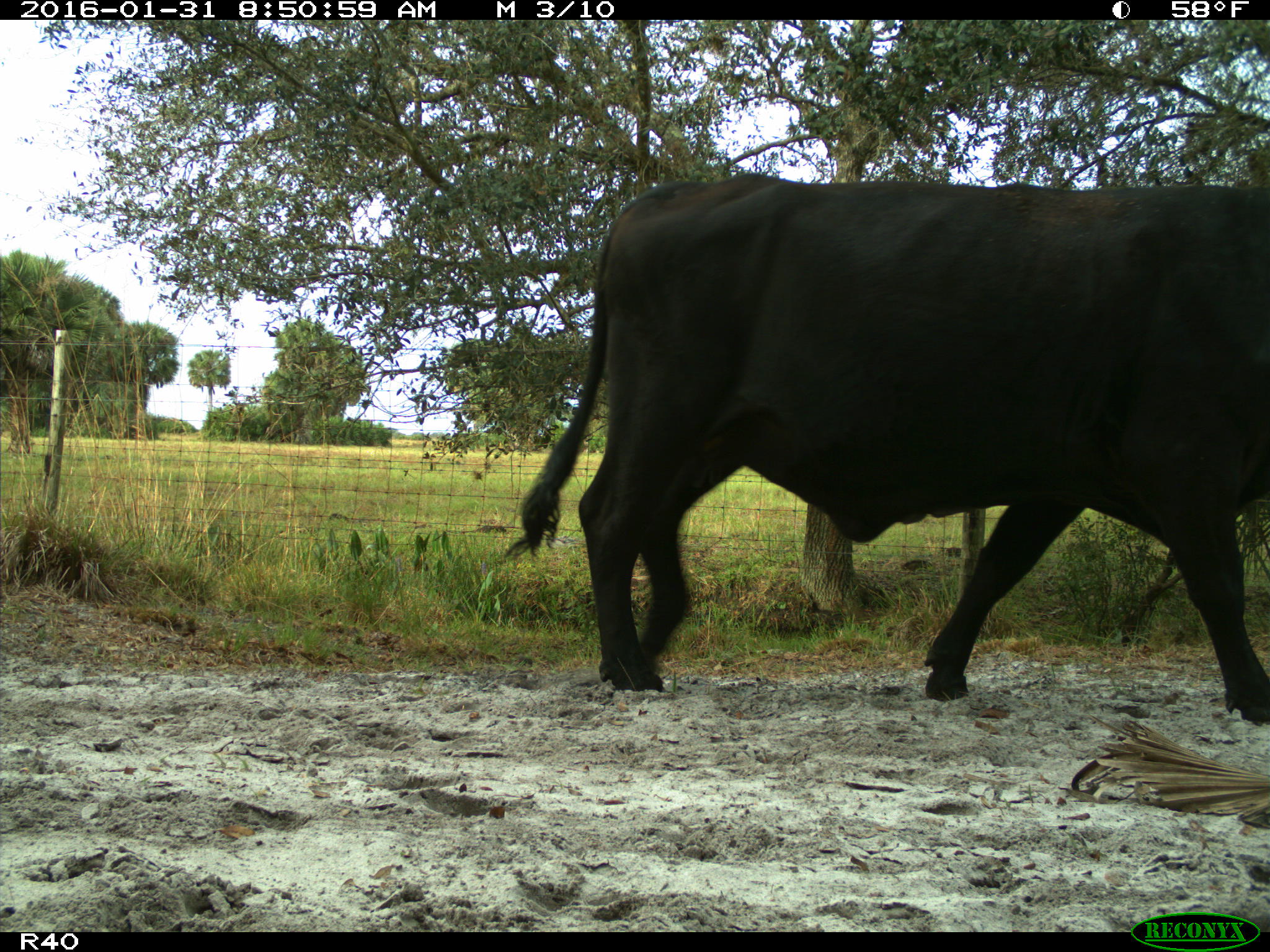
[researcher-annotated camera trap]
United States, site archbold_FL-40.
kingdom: Animalia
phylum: Chordata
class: Mammalia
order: Artiodactyla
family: Bovidae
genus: Bos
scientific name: Bos taurus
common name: domestic cow